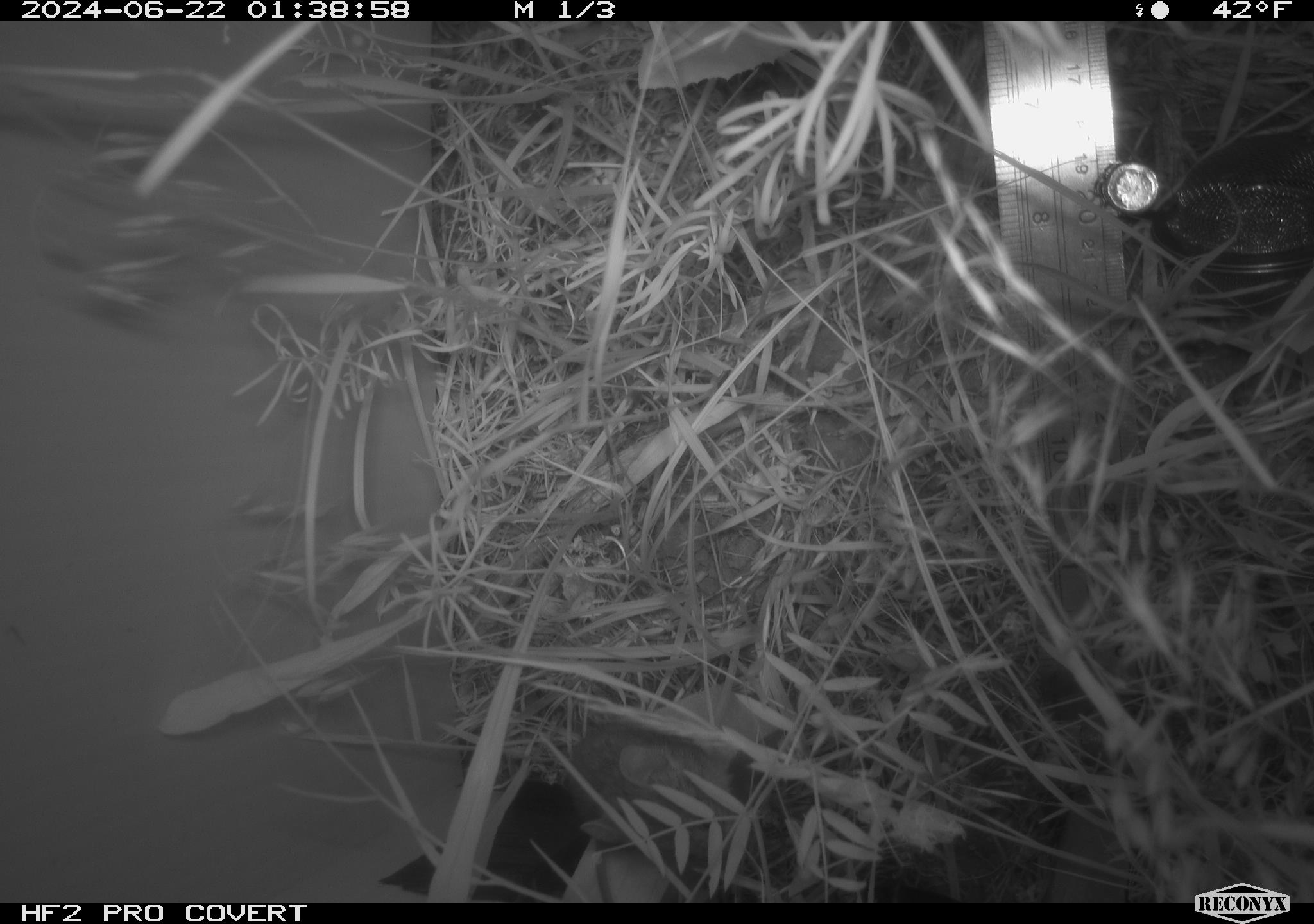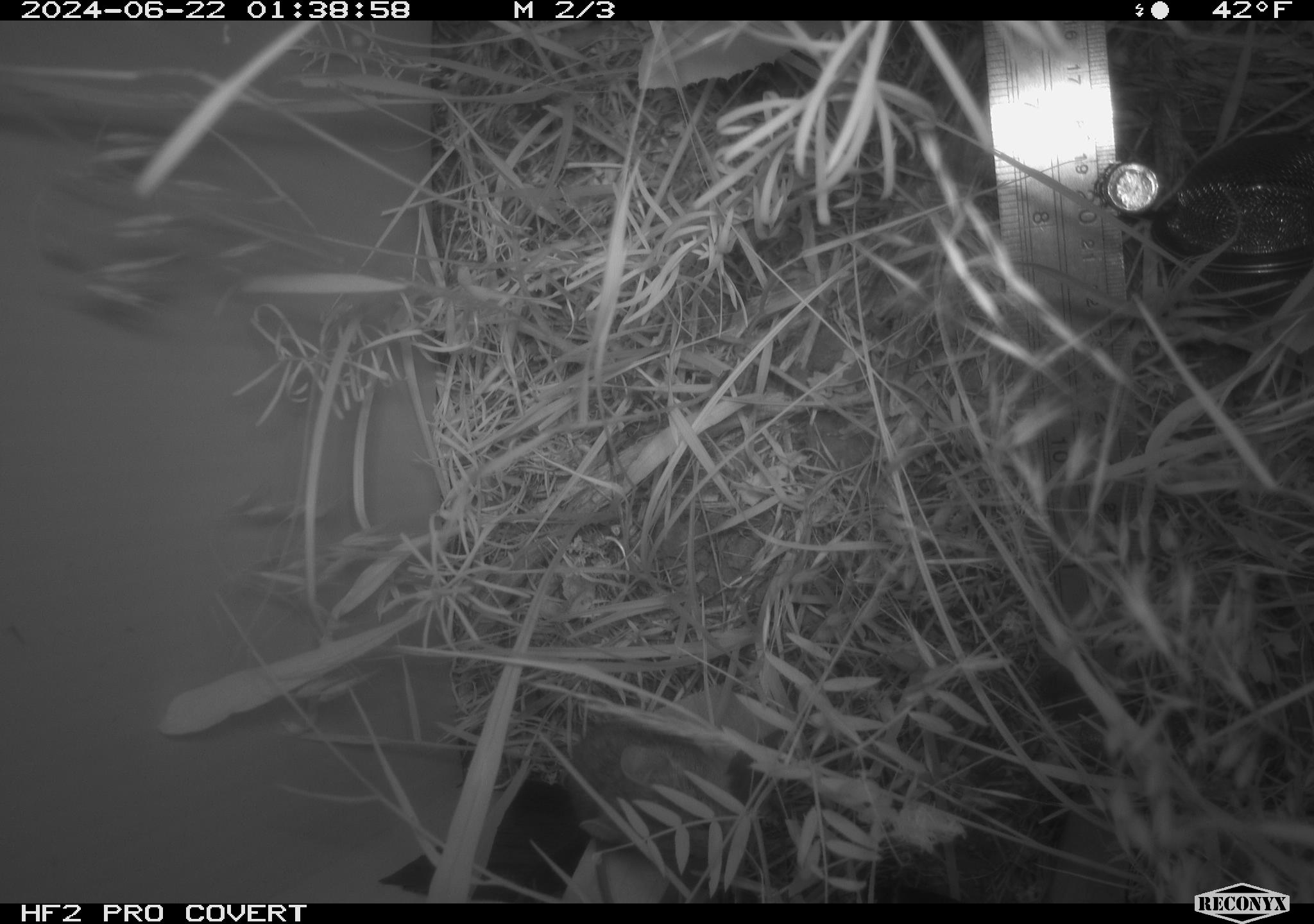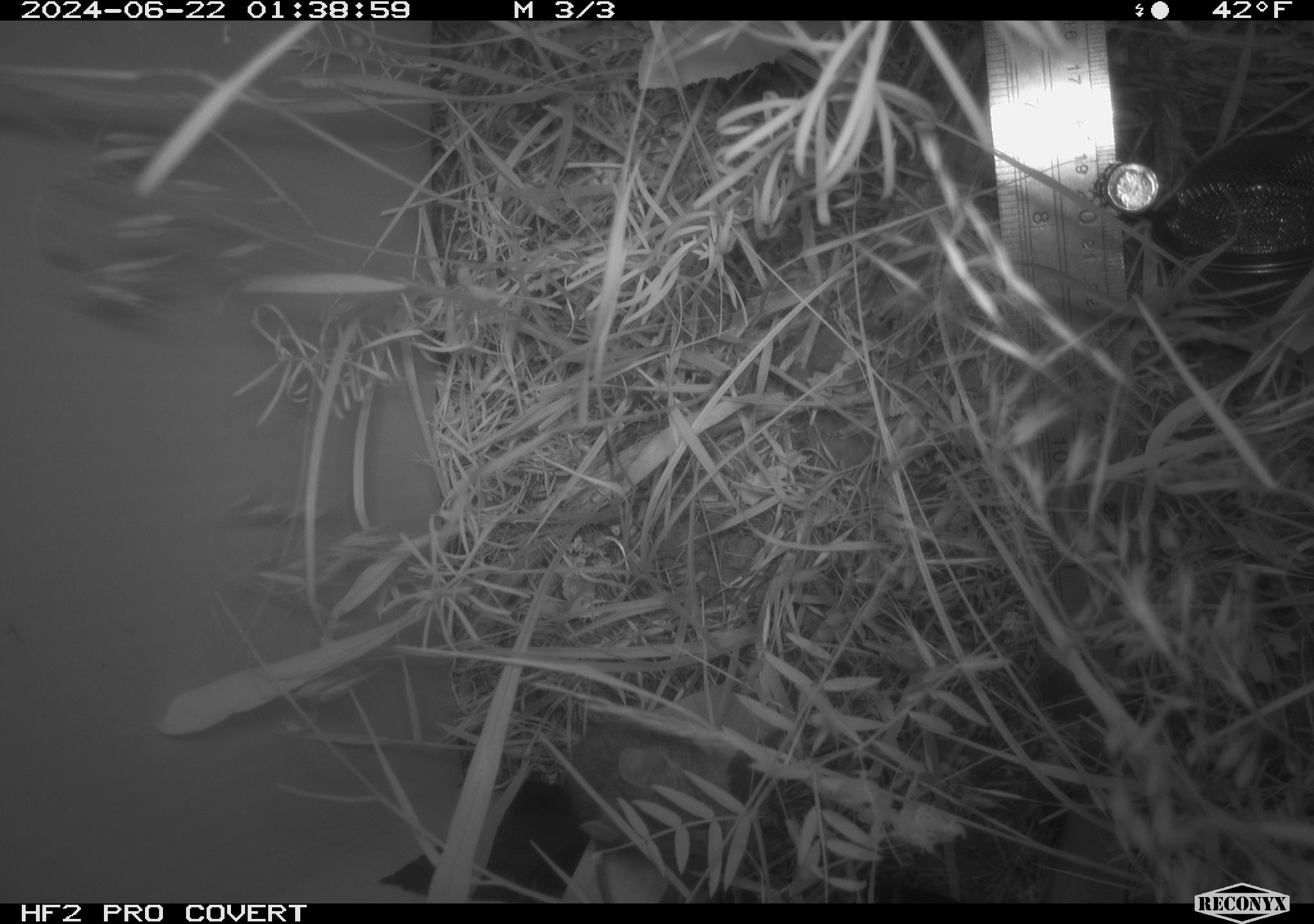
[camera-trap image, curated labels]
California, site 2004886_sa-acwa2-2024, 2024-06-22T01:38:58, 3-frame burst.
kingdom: Animalia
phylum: Chordata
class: Mammalia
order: Rodentia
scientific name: Rodentia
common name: mouse species